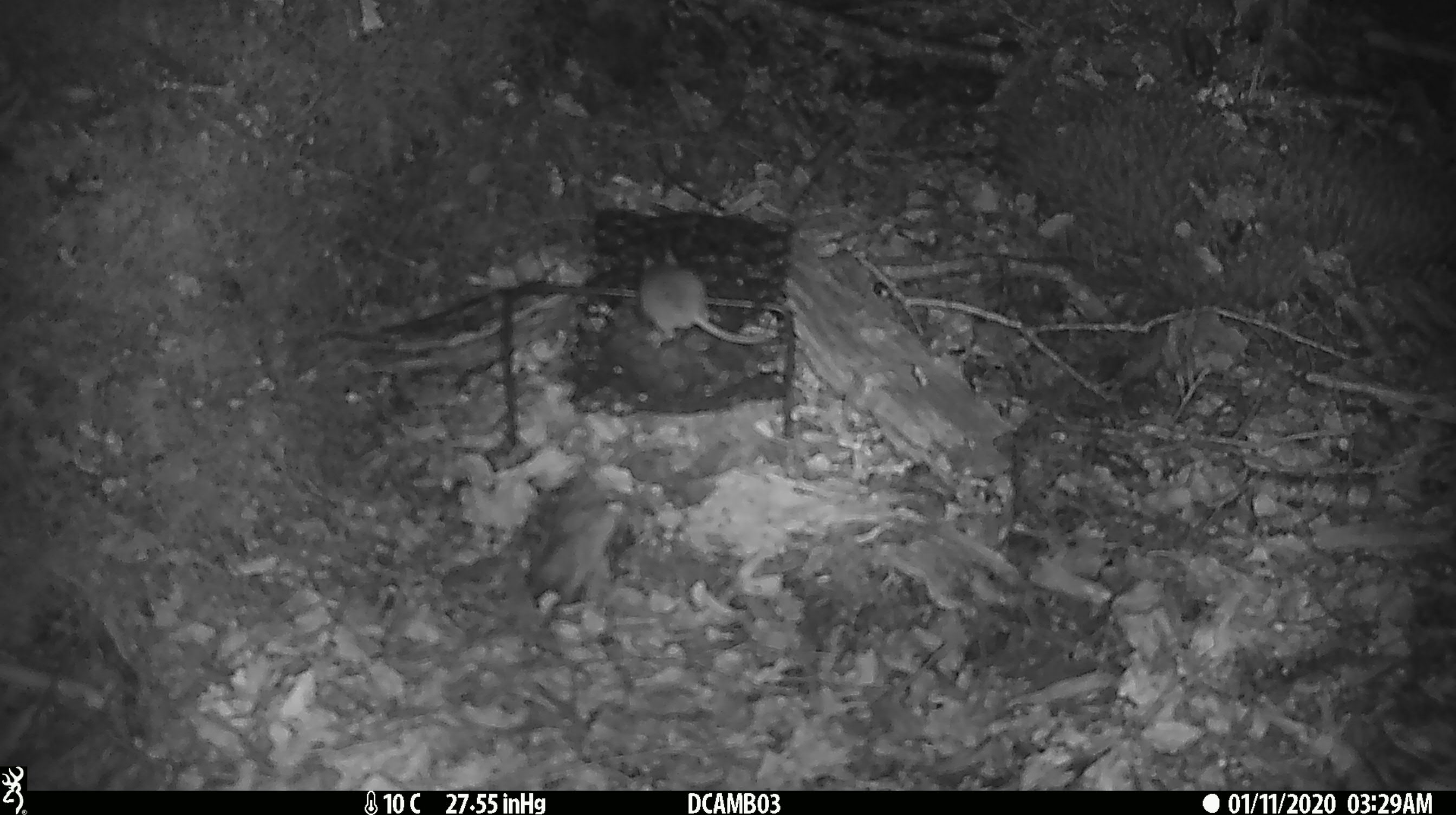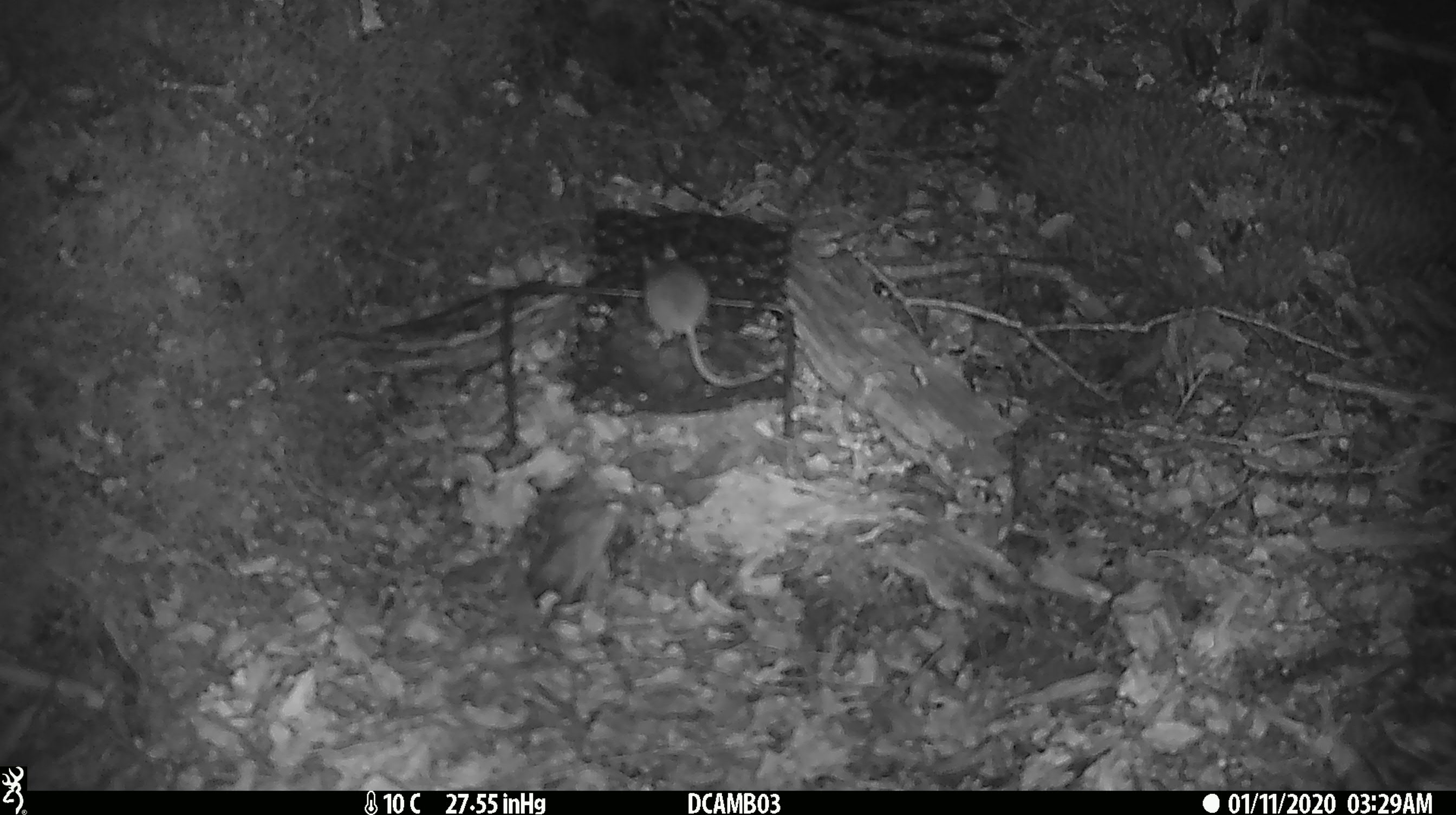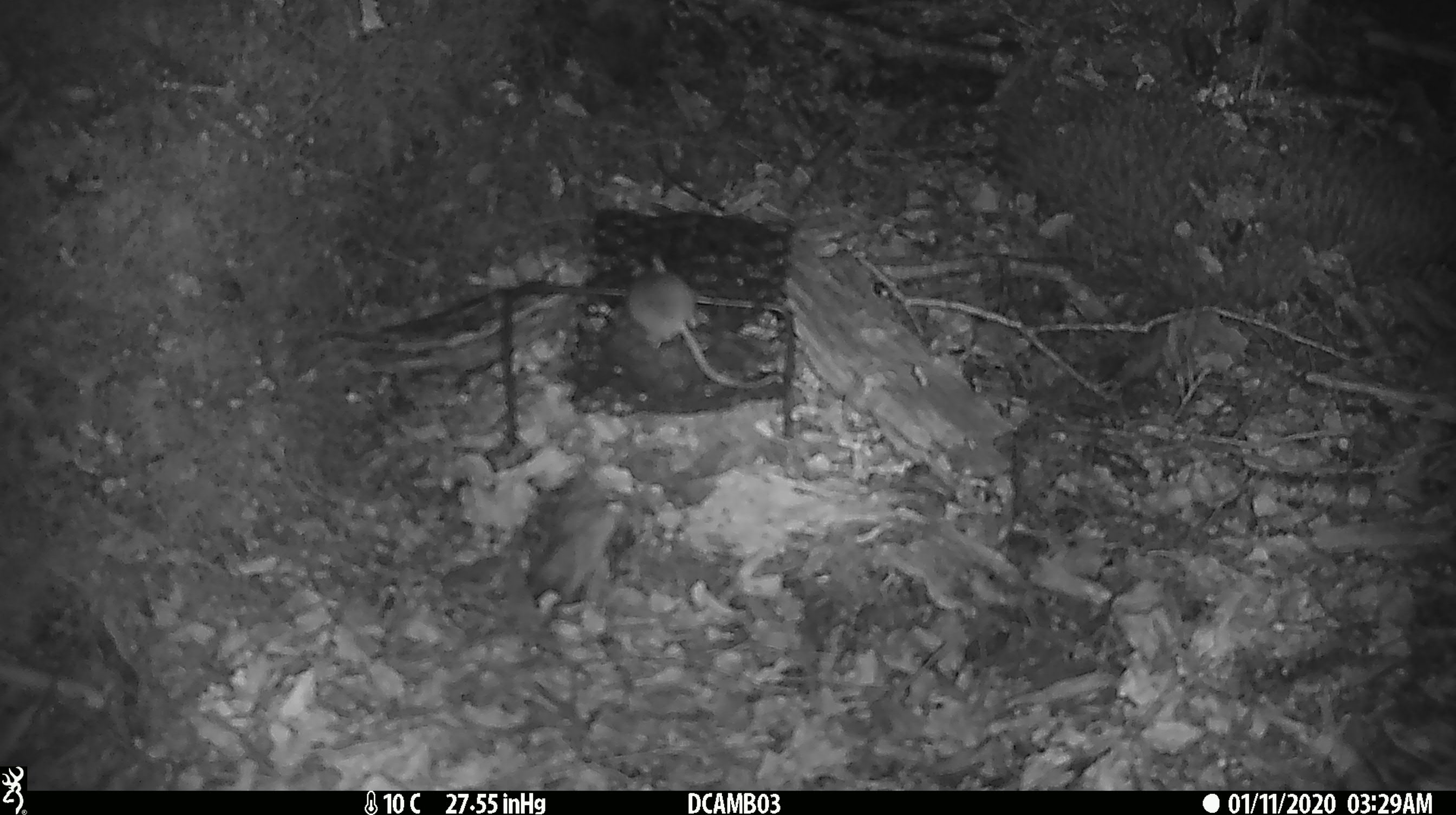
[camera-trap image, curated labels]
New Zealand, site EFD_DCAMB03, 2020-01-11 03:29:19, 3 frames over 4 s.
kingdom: Animalia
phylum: Chordata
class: Mammalia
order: Rodentia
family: Muridae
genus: Mus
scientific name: Mus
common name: mouse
Mouse (Mus).